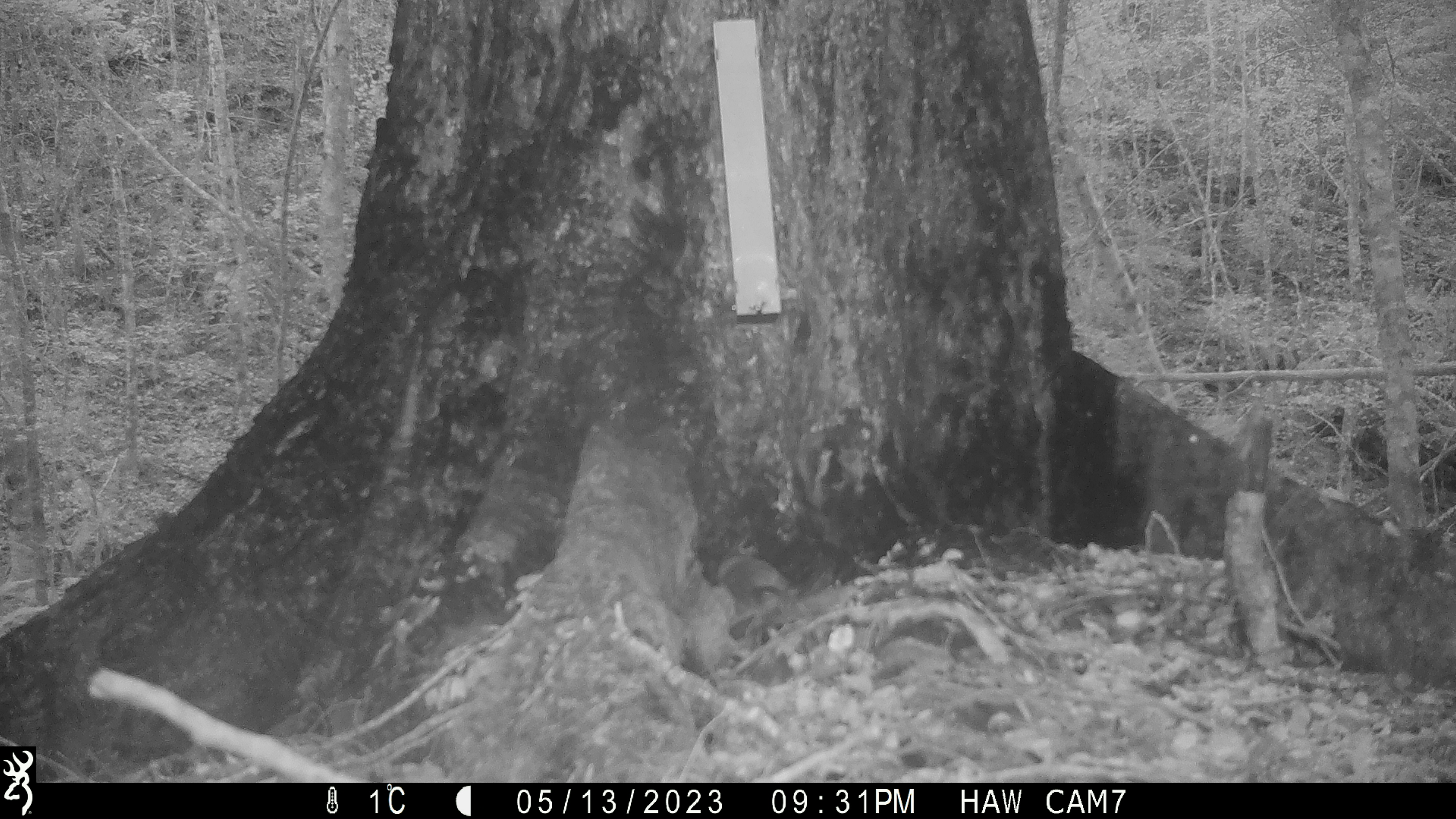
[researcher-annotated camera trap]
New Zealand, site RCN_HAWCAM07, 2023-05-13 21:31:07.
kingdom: Animalia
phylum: Chordata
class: Aves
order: Passeriformes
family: Petroicidae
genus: Petroica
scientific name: Petroica australis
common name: new zealand robin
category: robin